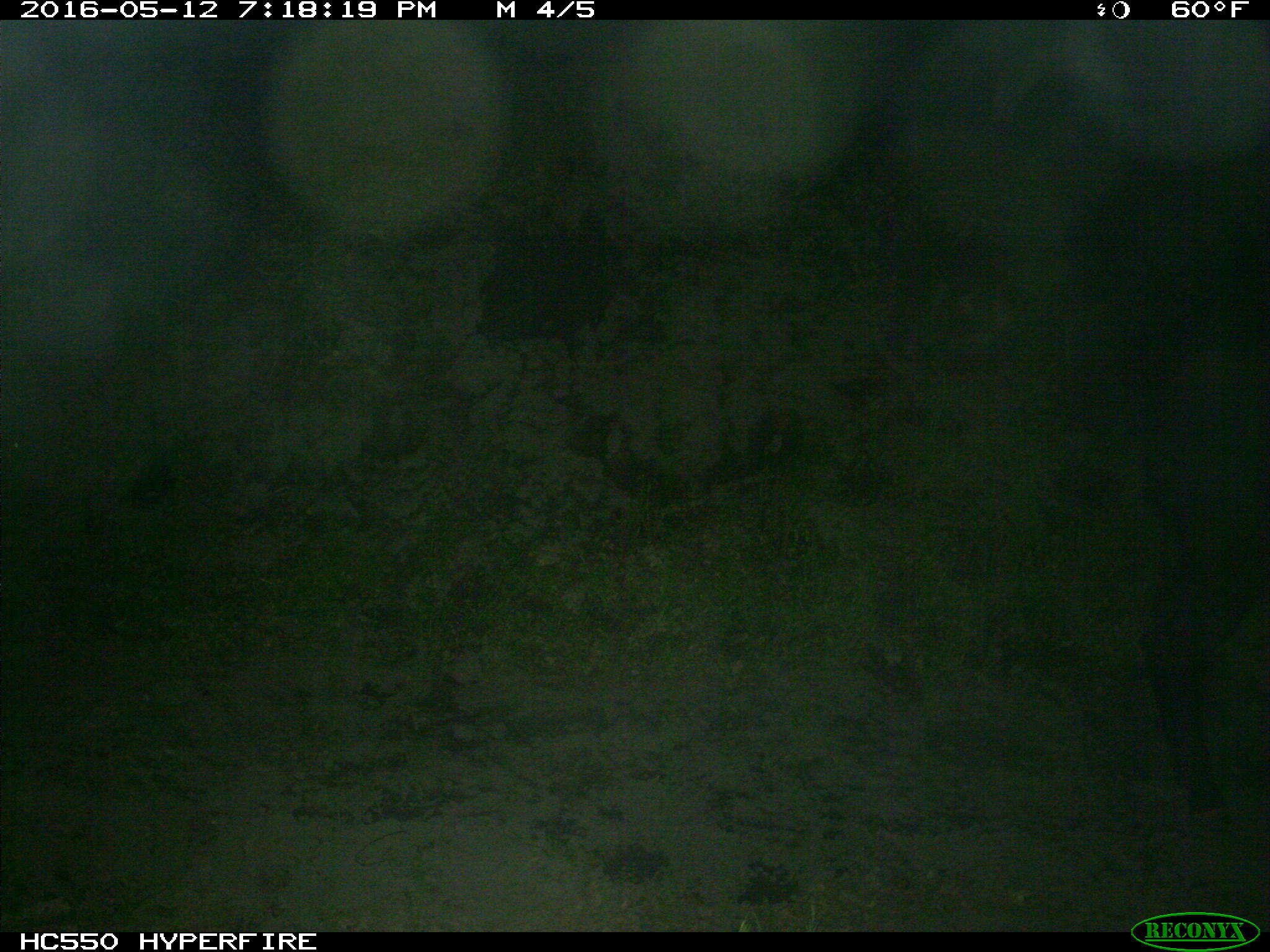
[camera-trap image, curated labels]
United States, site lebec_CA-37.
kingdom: Animalia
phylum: Chordata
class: Mammalia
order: Artiodactyla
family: Bovidae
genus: Bos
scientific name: Bos taurus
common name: domestic cow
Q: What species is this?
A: Bos taurus (domestic cow).